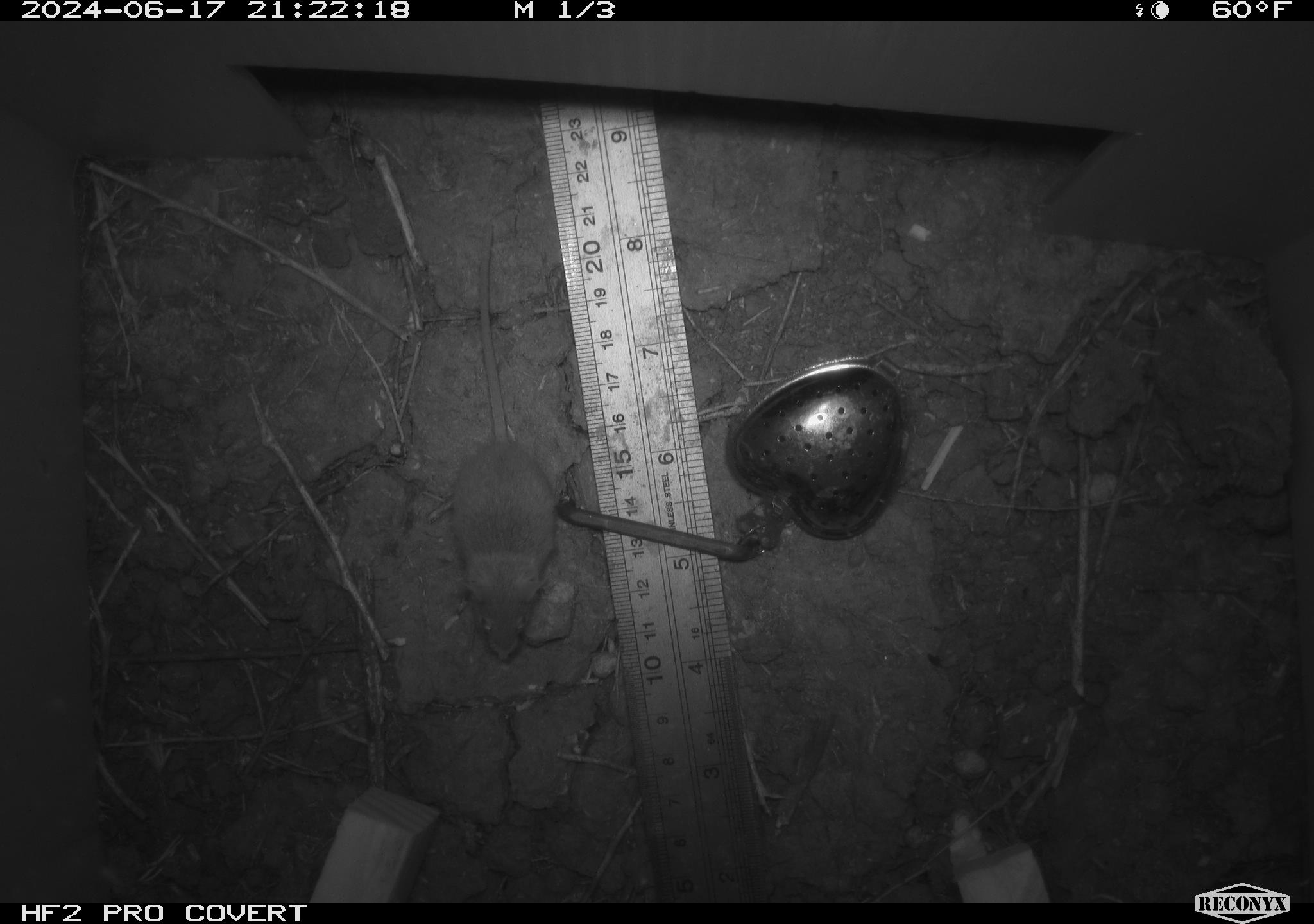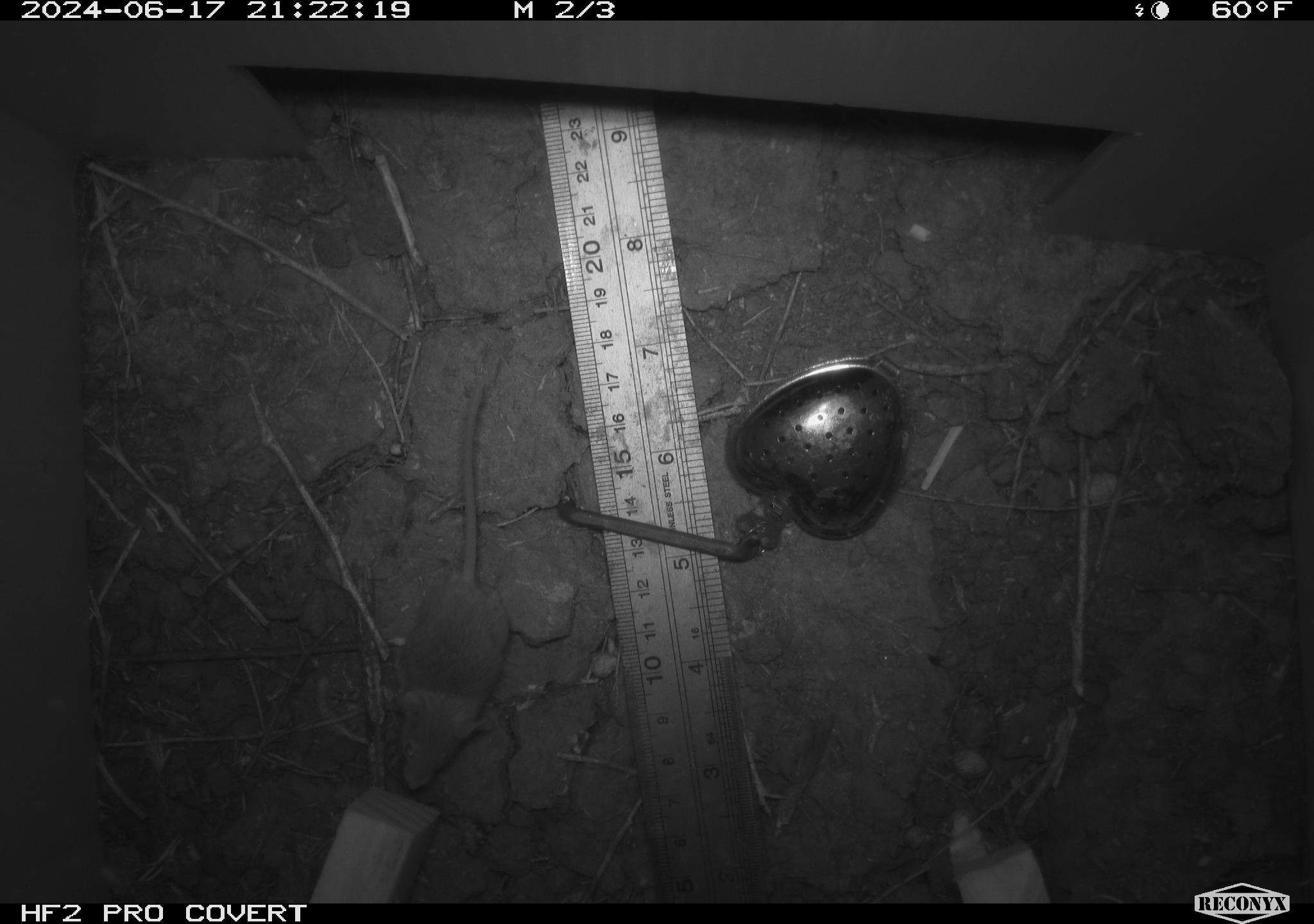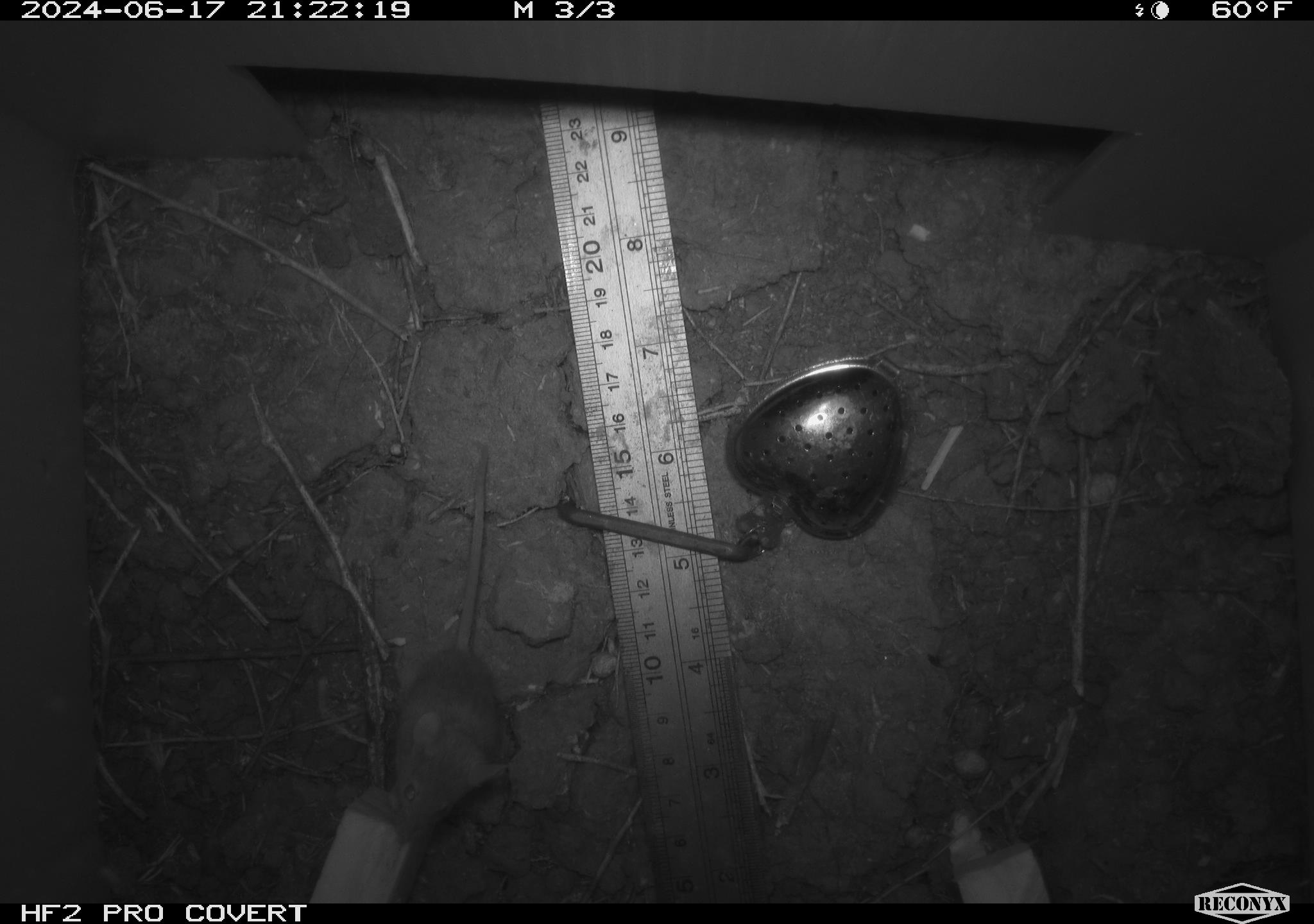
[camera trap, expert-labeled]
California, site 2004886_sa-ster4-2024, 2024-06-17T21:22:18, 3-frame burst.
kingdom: Animalia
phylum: Chordata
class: Mammalia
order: Rodentia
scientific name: Rodentia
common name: mouse species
Mouse species (Rodentia).